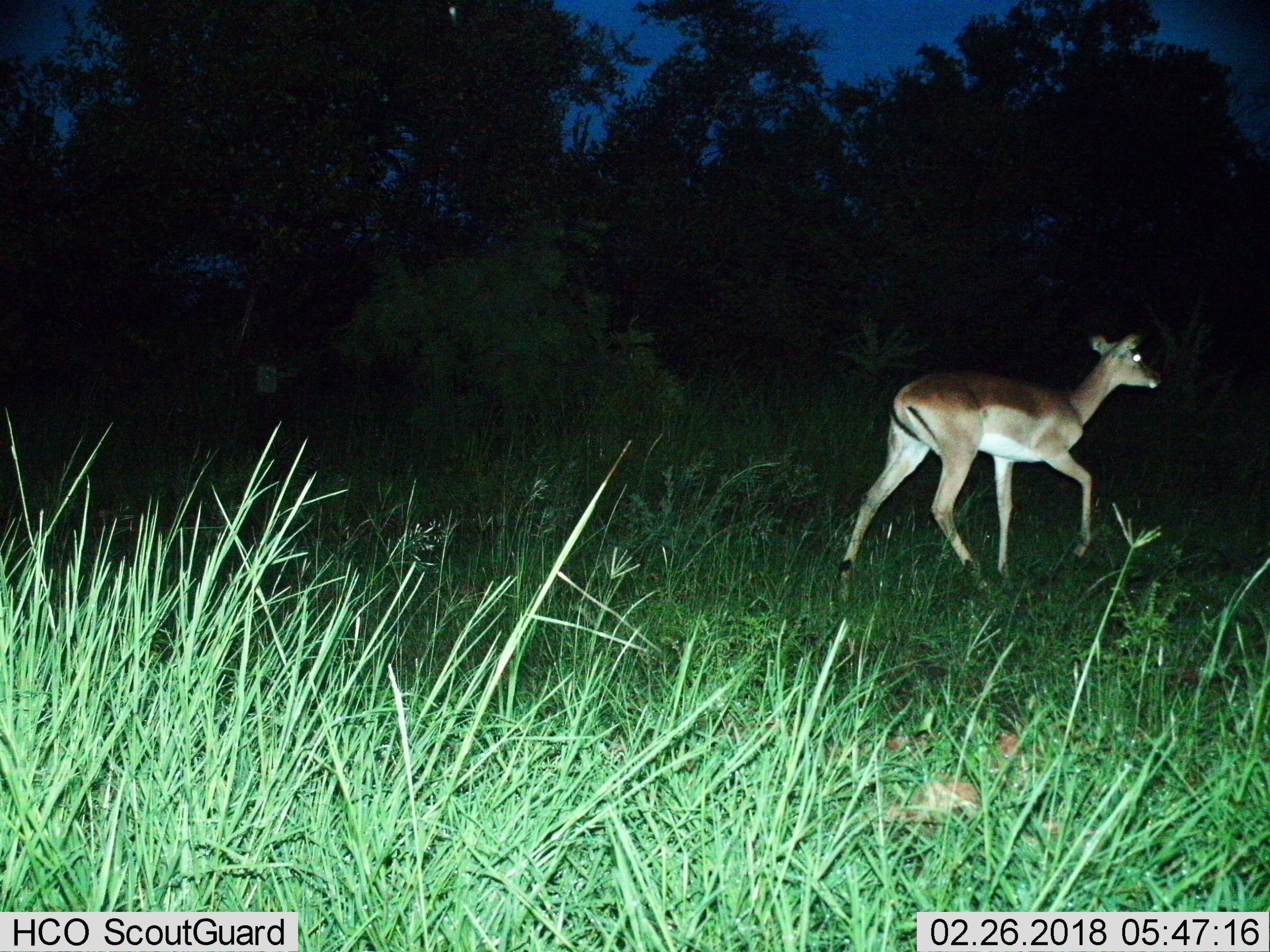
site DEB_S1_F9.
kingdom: Animalia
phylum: Chordata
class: Mammalia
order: Artiodactyla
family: Bovidae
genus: Aepyceros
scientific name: Aepyceros melampus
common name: impala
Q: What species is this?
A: Impala (Aepyceros melampus).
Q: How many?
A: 1.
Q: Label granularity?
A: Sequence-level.